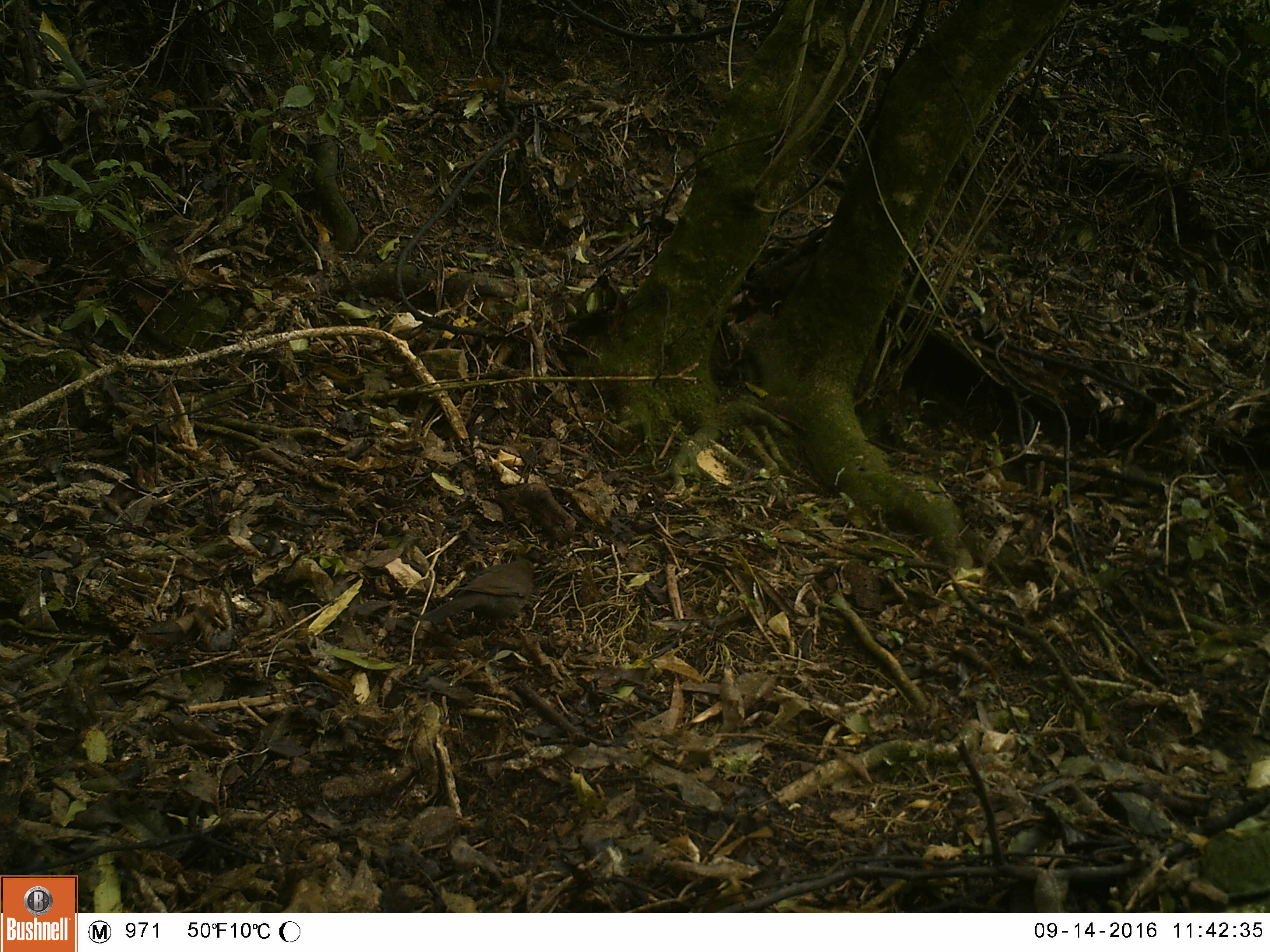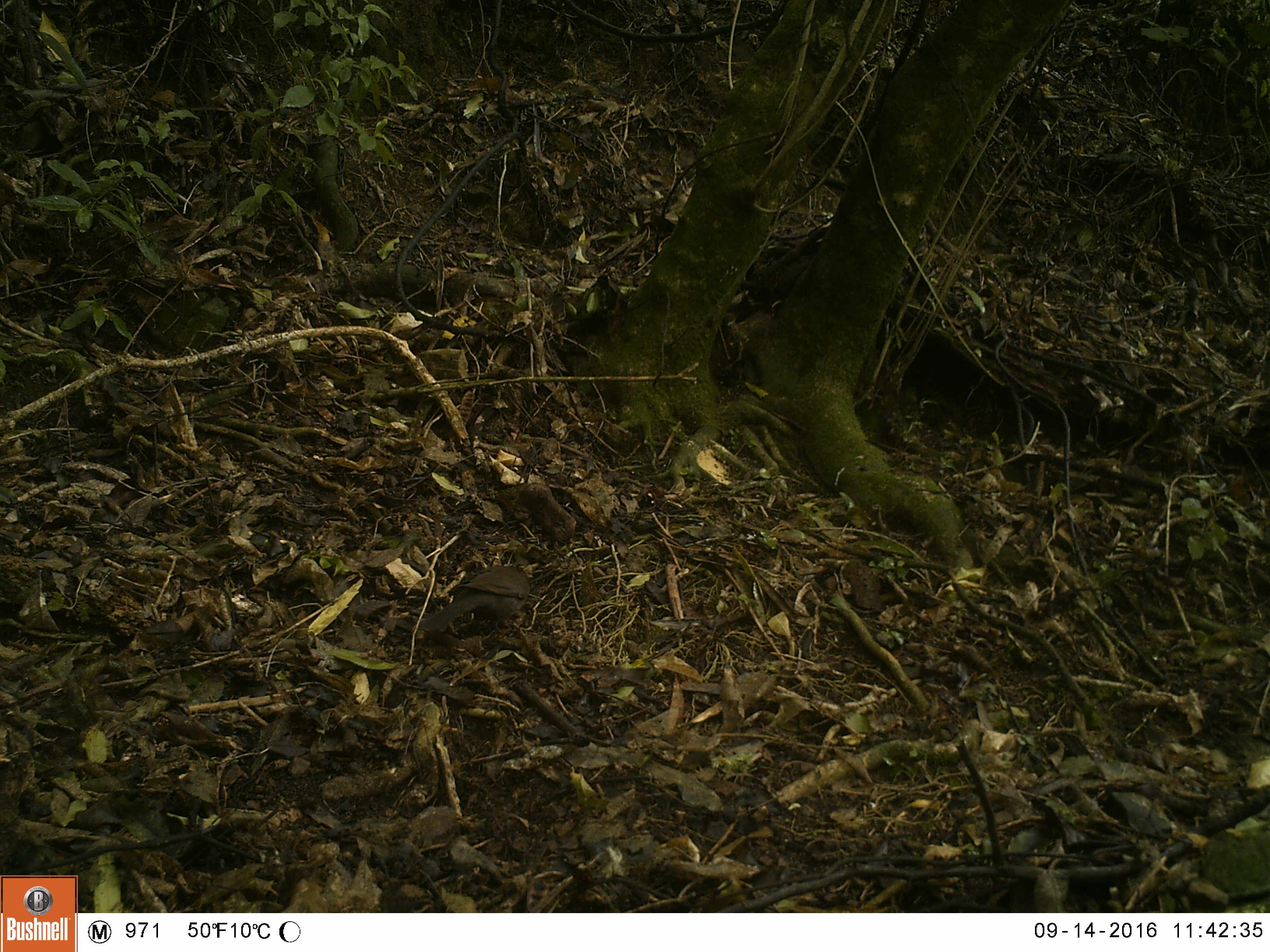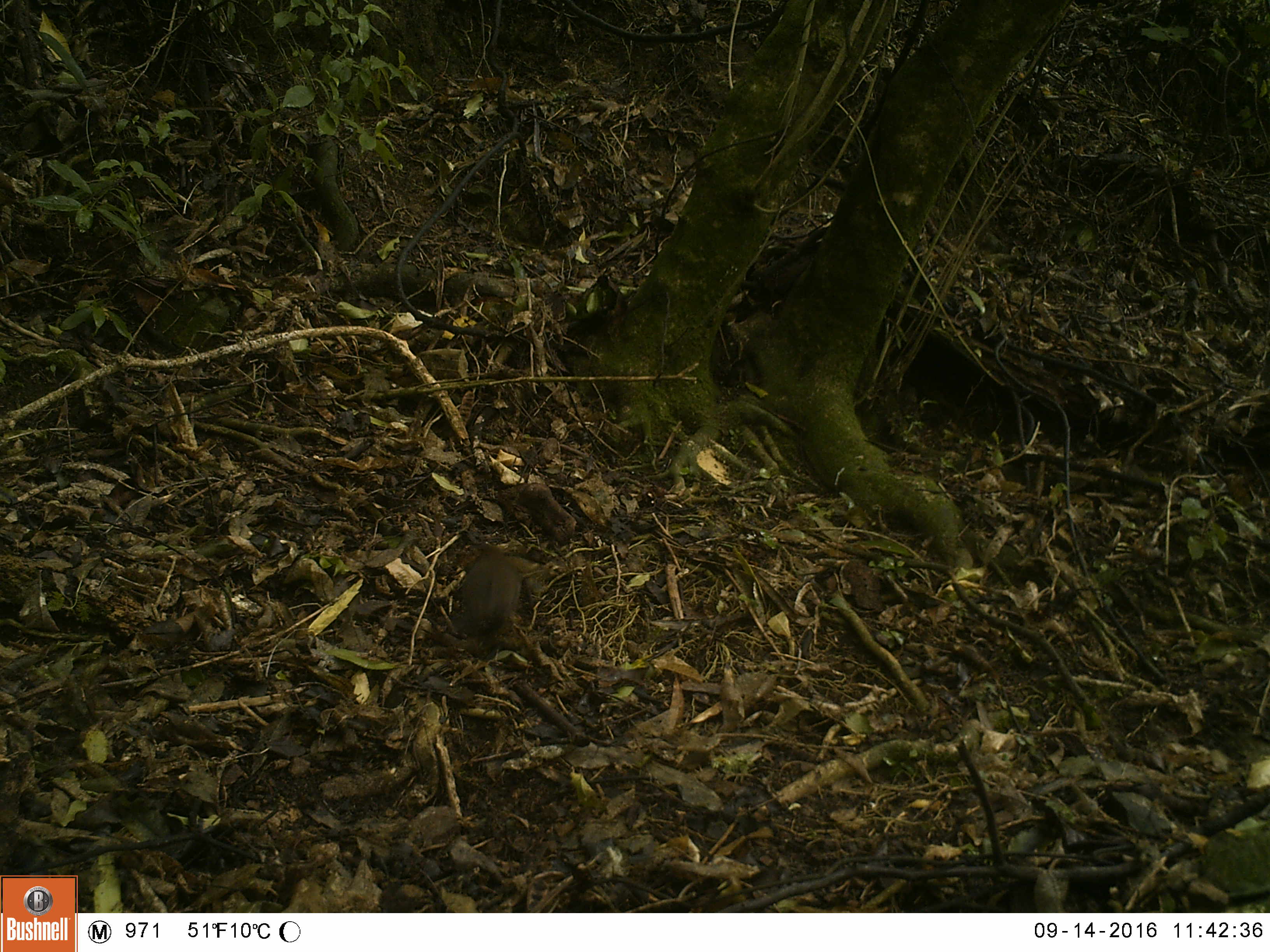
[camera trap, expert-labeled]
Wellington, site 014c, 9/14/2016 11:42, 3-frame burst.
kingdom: Animalia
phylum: Chordata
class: Aves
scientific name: Aves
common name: bird